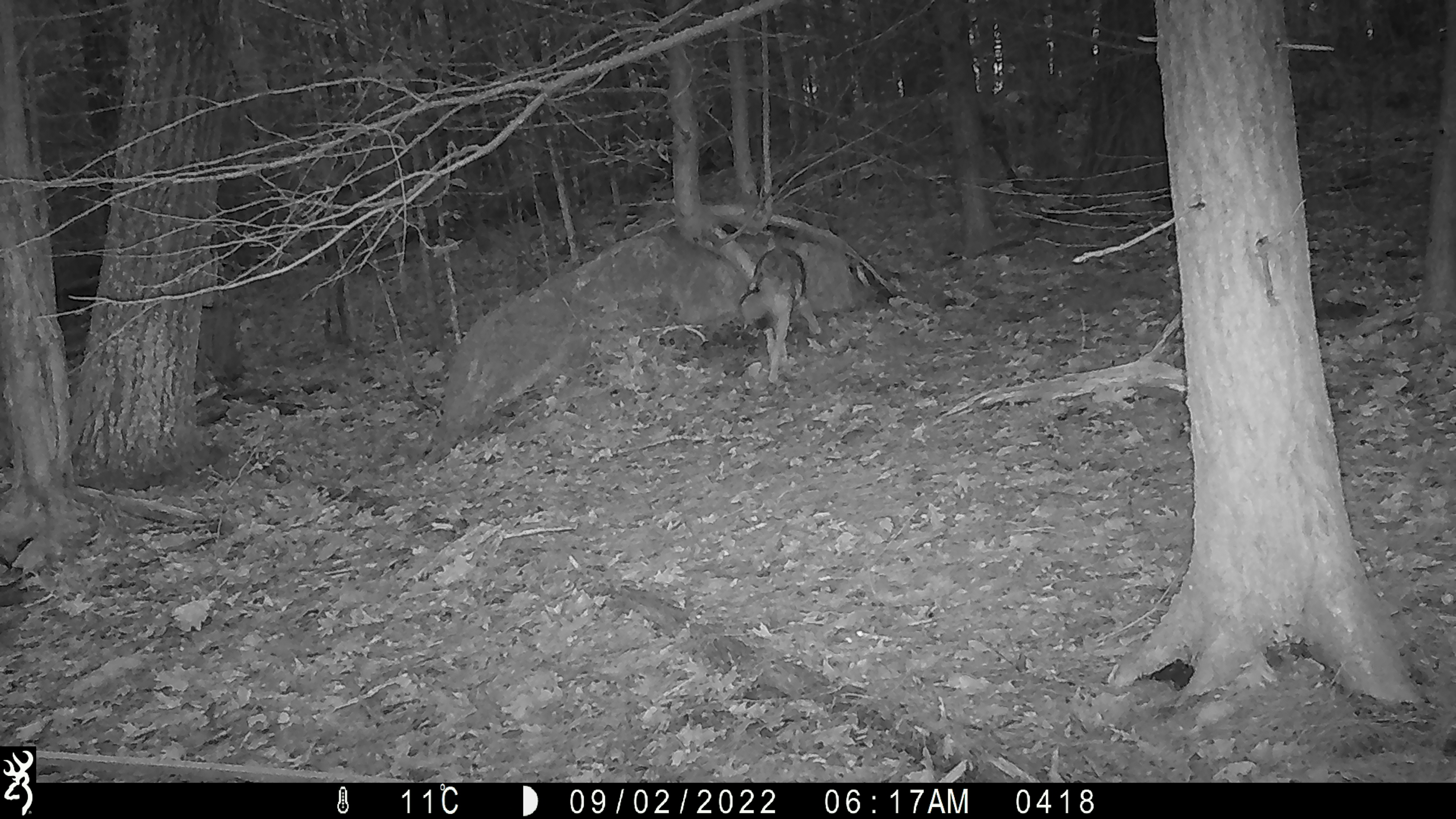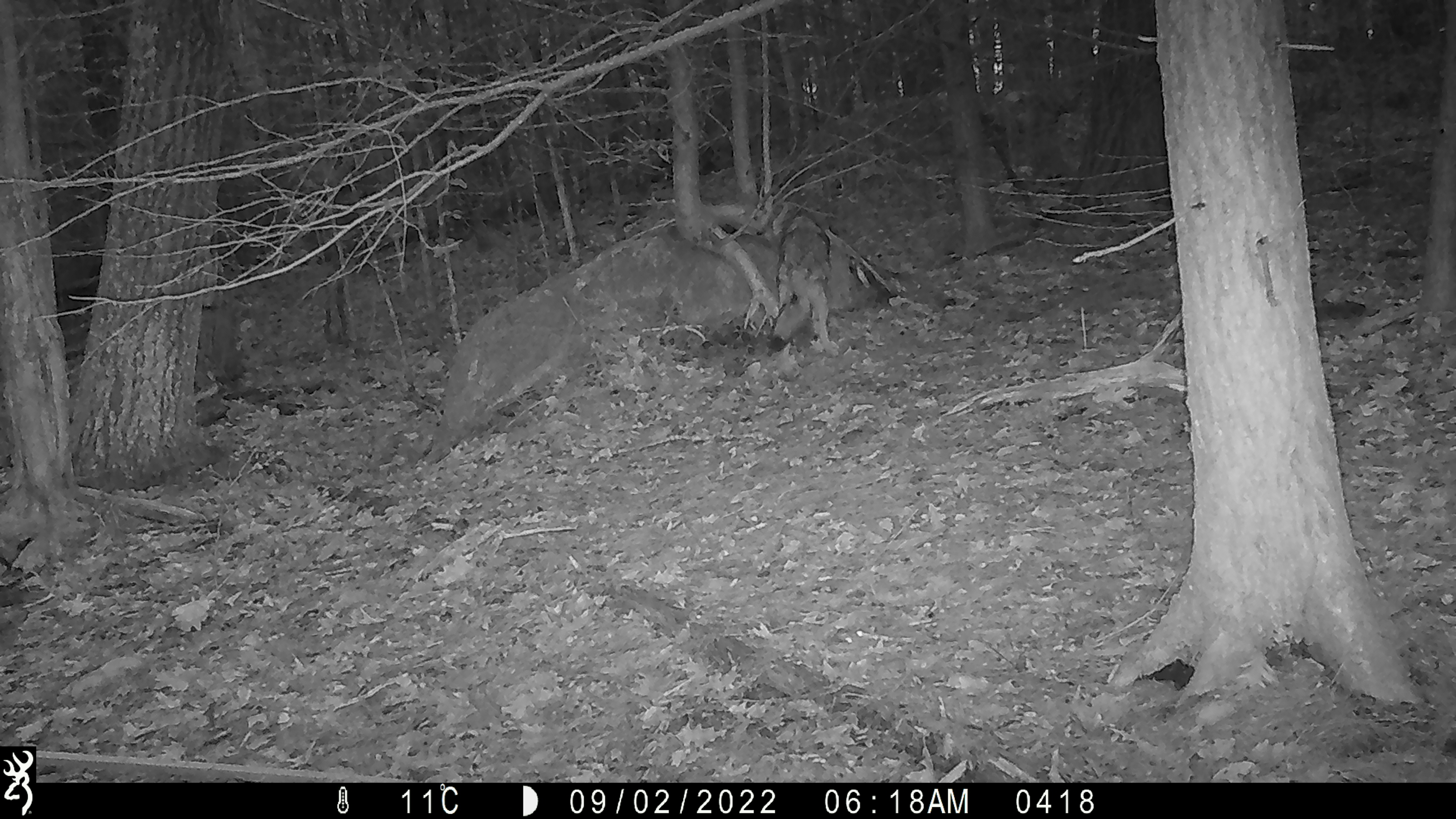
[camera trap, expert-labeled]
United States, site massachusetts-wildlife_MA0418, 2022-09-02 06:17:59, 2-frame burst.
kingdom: Animalia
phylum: Chordata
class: Mammalia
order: Carnivora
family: Canidae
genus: Canis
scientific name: Canis latrans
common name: coyote